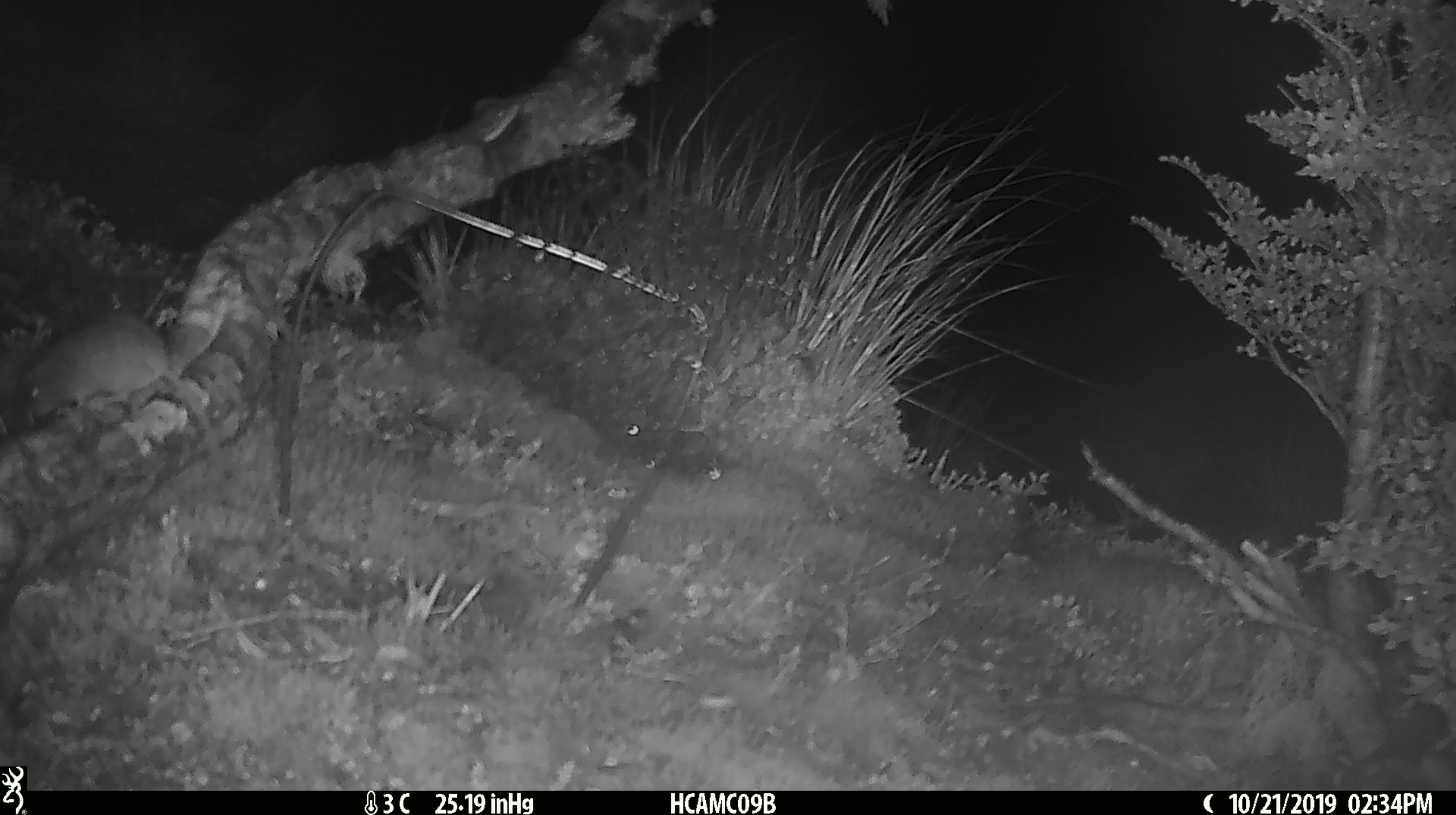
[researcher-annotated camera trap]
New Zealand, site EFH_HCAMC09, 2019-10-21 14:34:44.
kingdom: Animalia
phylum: Chordata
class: Mammalia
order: Rodentia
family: Muridae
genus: Mus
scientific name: Mus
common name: mouse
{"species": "mouse (Mus)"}